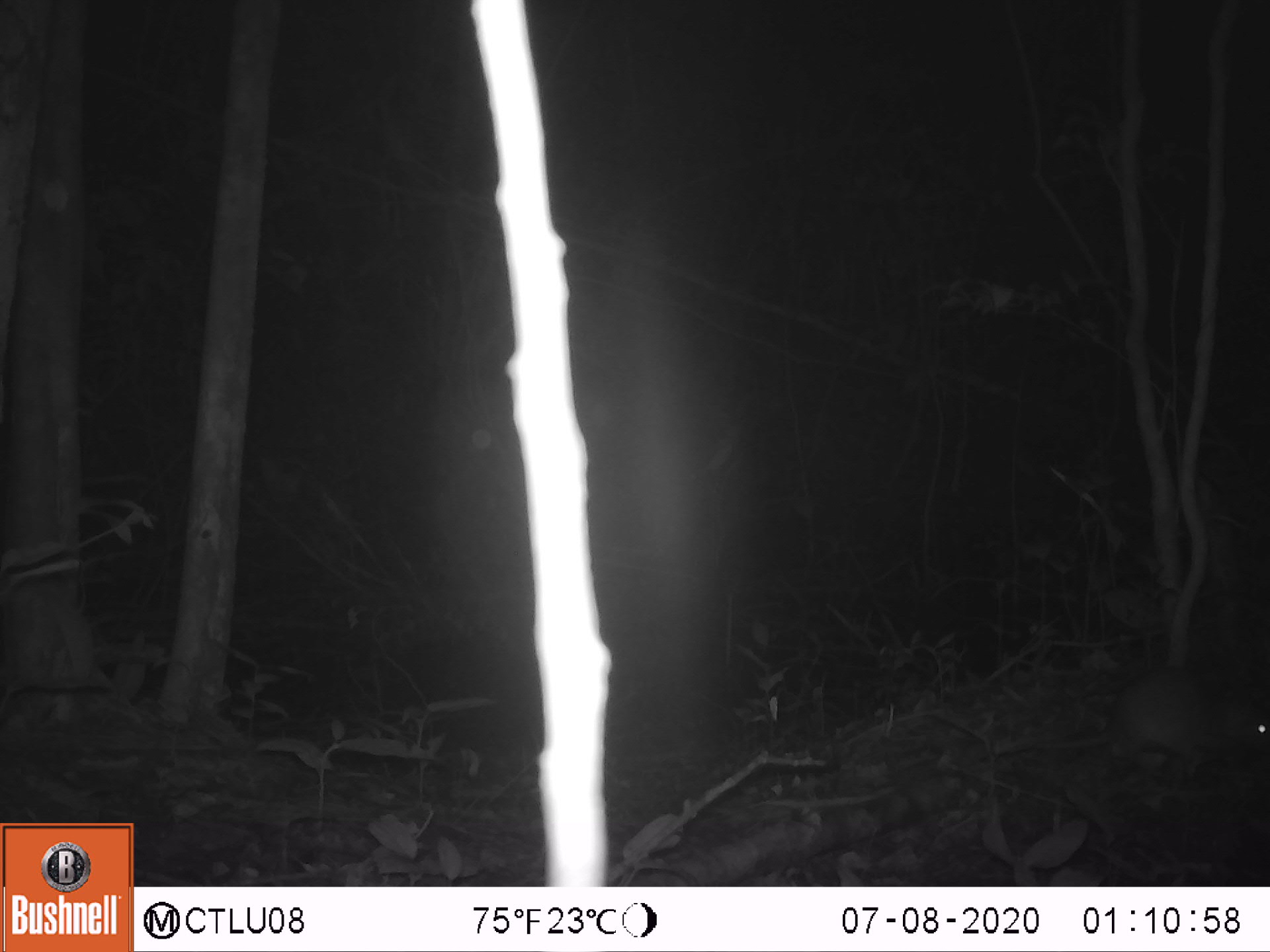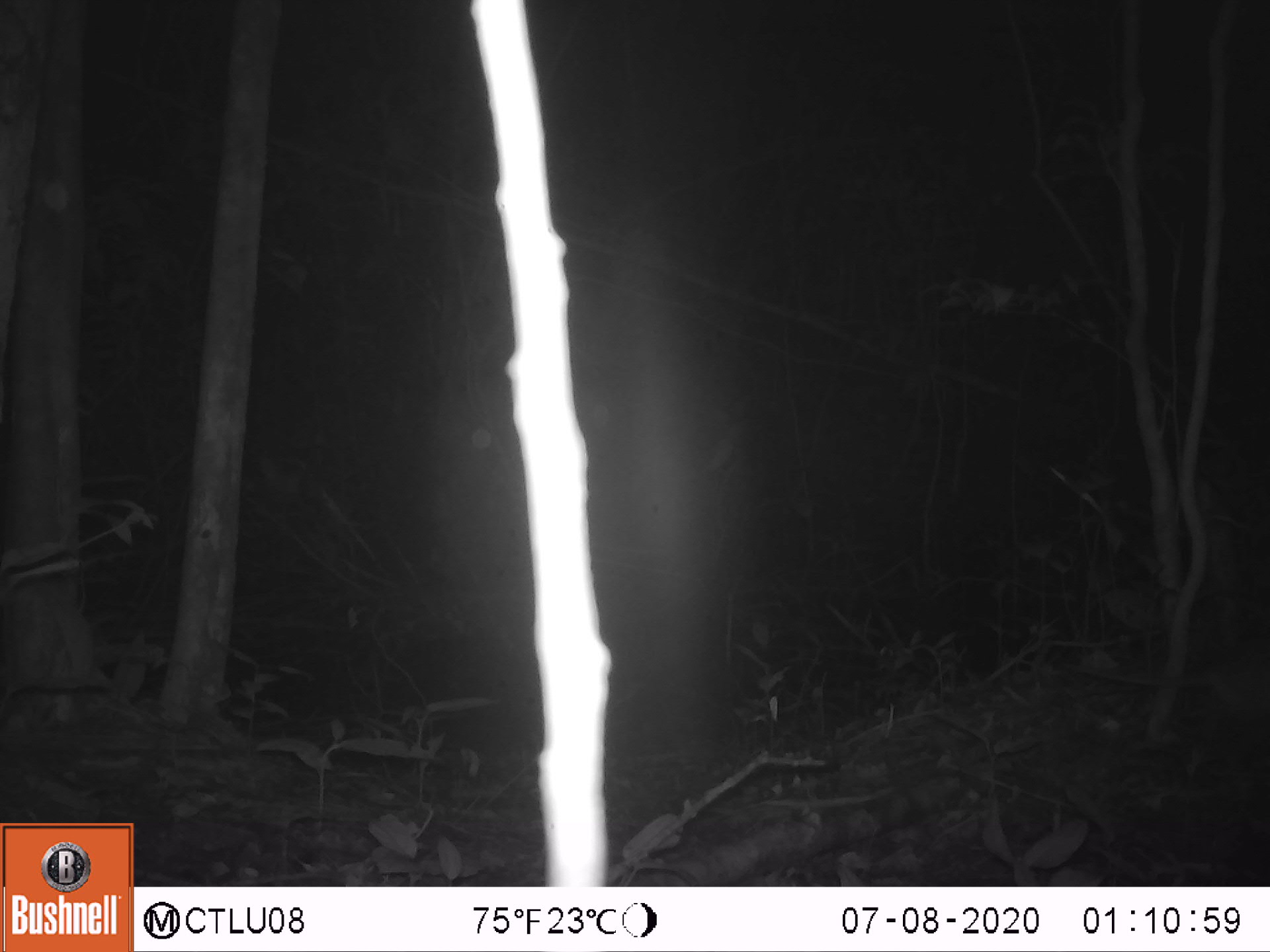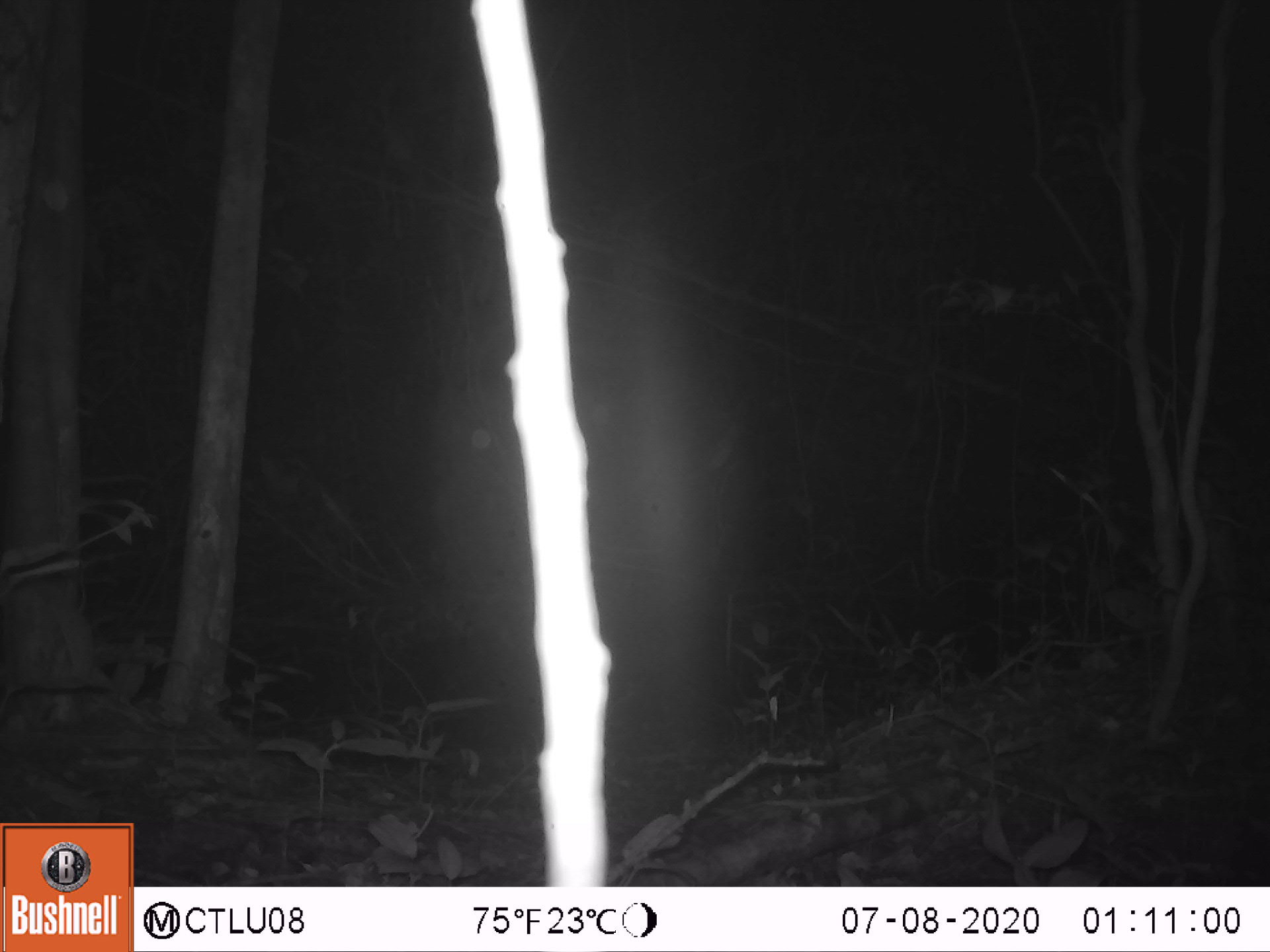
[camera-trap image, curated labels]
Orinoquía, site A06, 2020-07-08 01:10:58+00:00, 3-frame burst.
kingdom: Animalia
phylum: Chordata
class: Mammalia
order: Rodentia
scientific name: Rodentia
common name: rodent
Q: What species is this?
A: Rodent (Rodentia).